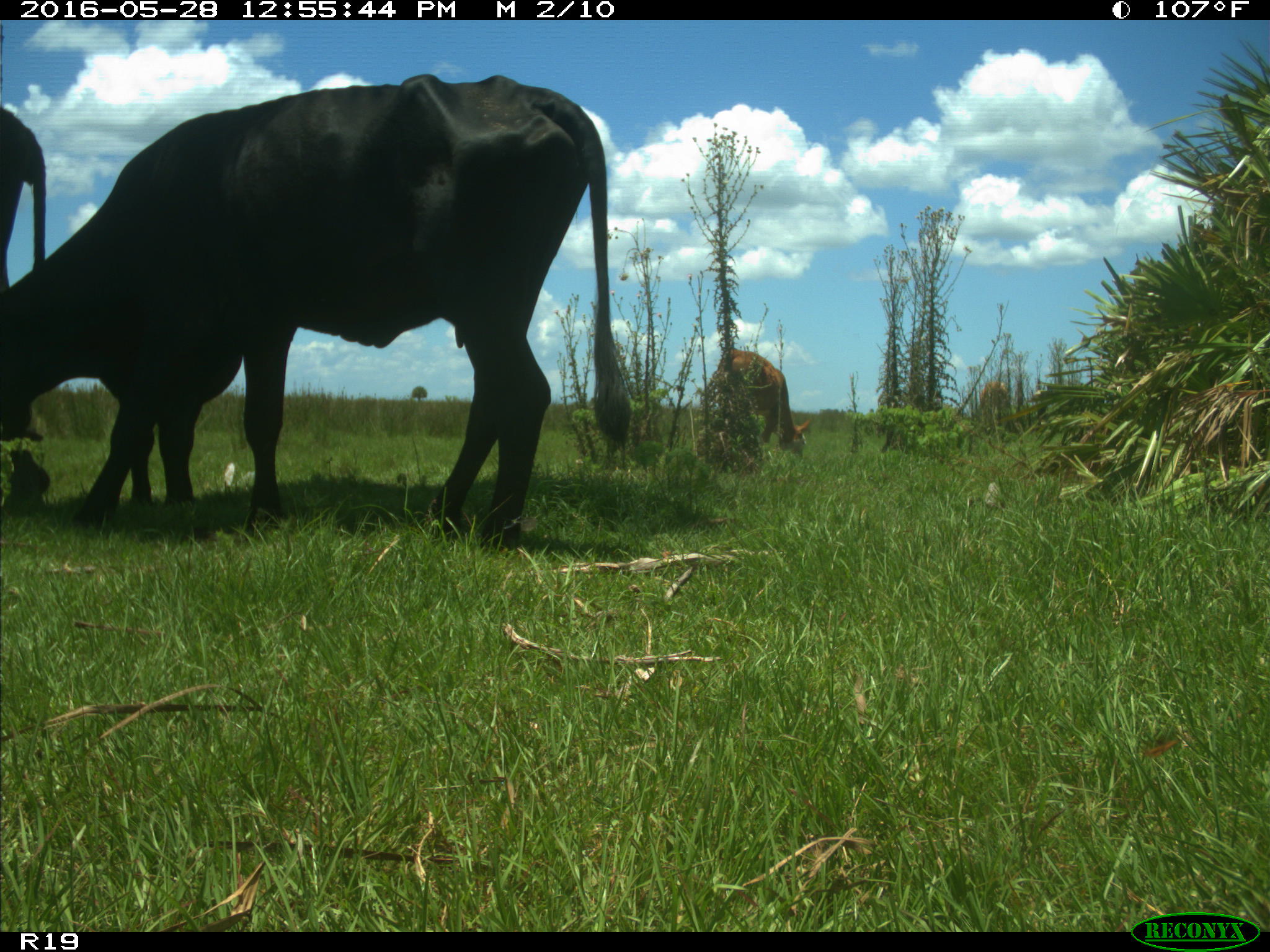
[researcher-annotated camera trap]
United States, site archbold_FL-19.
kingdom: Animalia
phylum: Chordata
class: Mammalia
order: Artiodactyla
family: Bovidae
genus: Bos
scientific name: Bos taurus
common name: domestic cow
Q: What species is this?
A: Bos taurus (domestic cow).